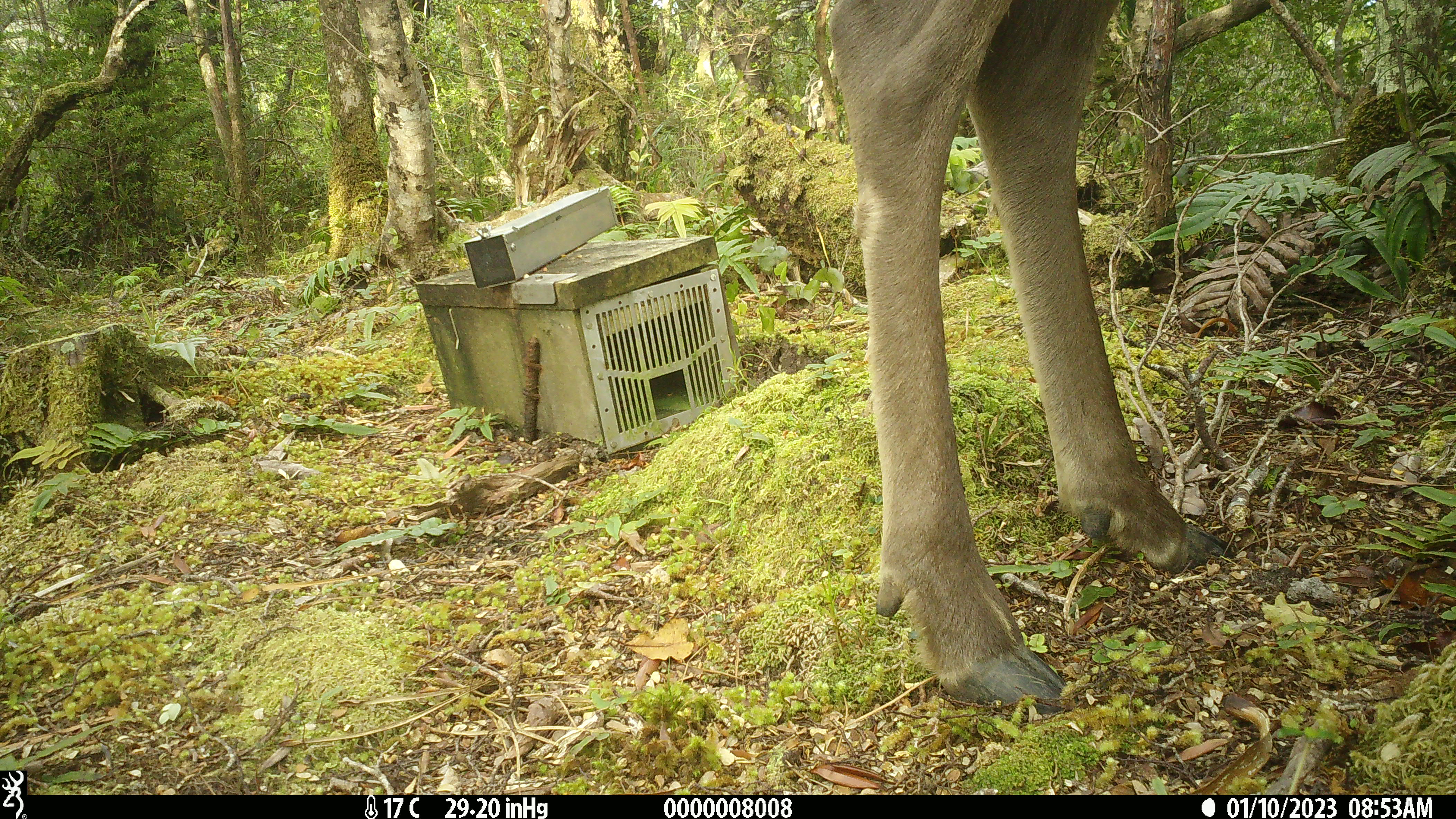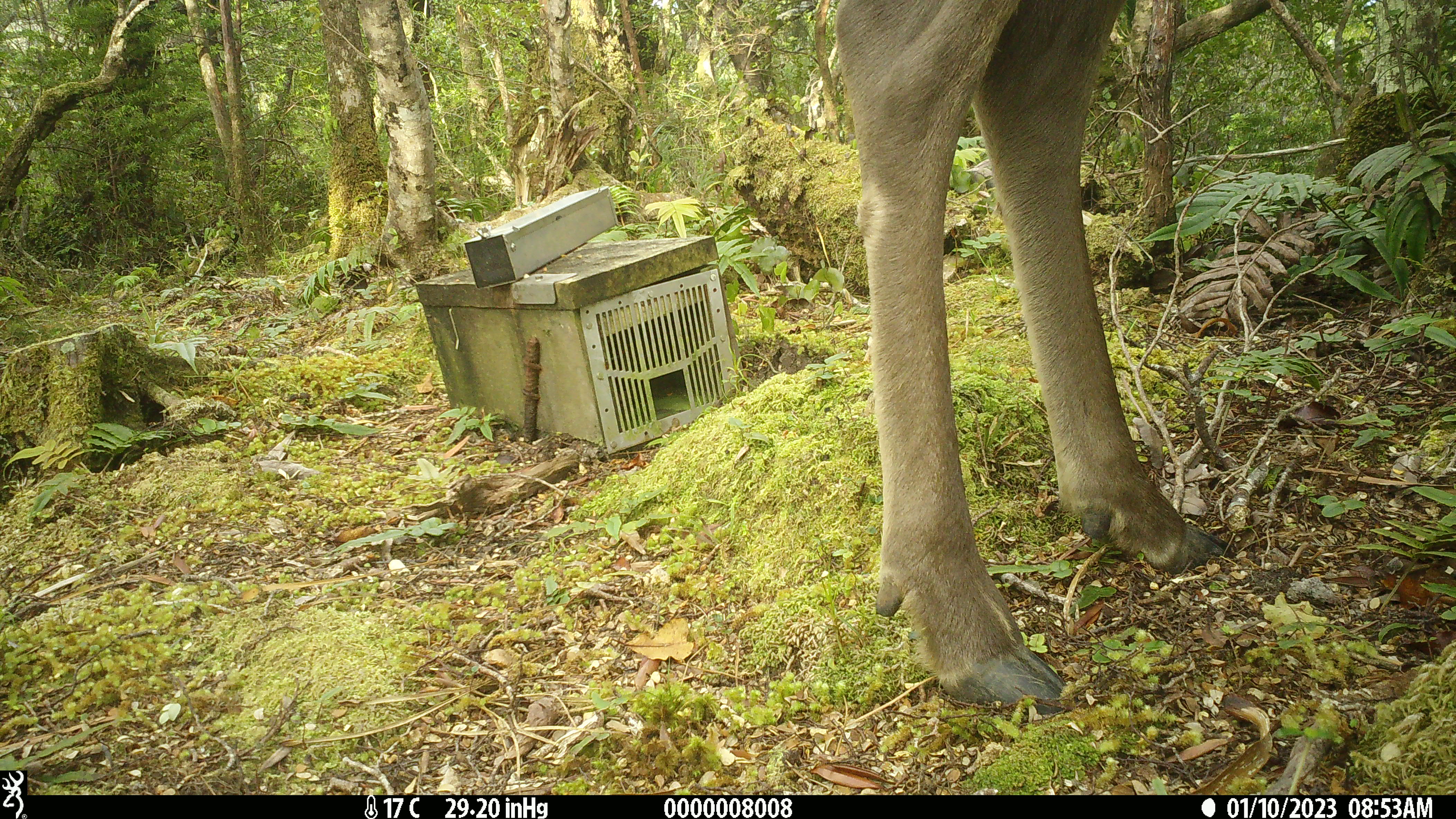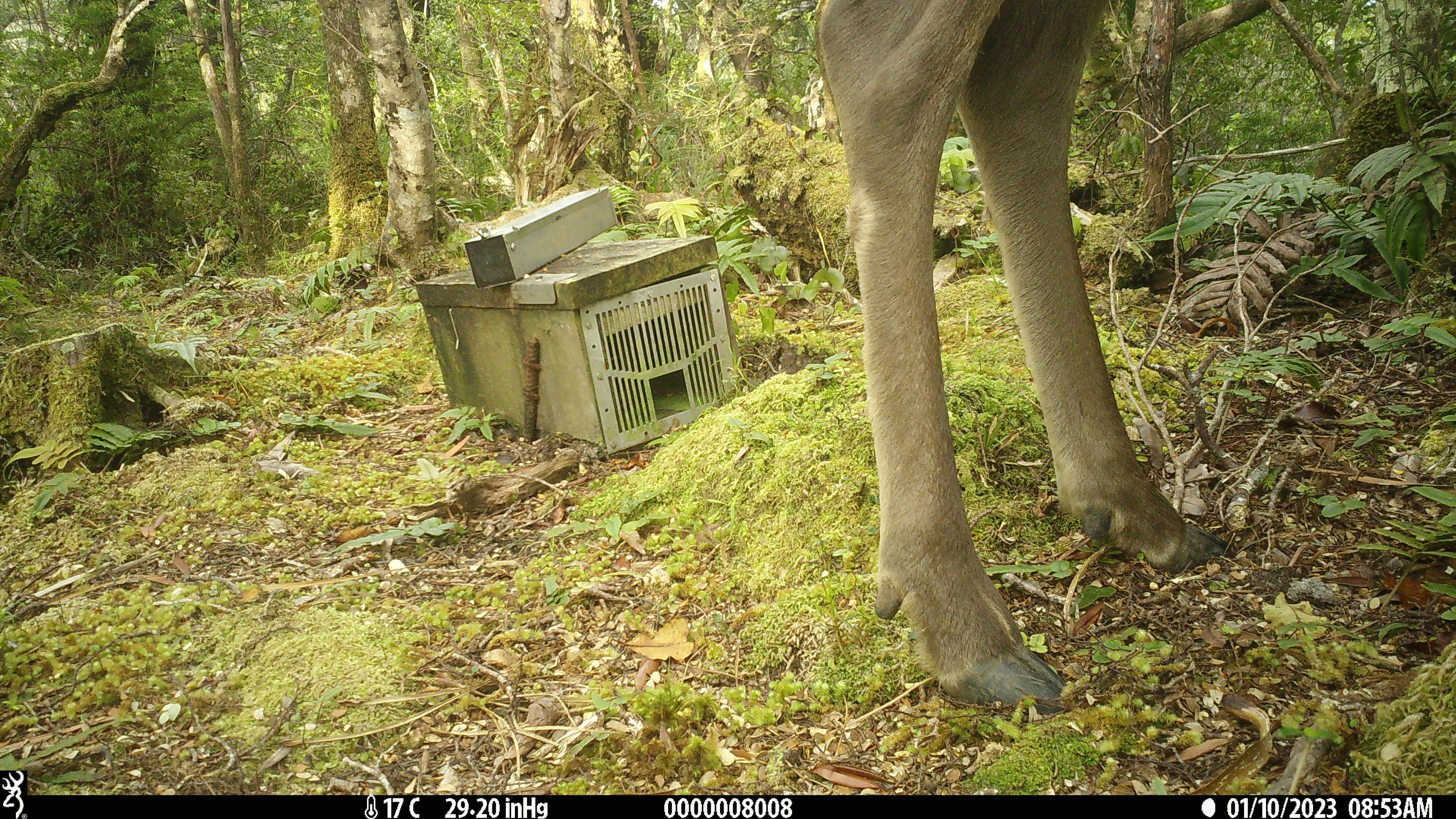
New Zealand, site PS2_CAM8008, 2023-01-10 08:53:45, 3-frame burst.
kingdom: Animalia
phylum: Chordata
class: Mammalia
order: Artiodactyla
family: Cervidae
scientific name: Cervidae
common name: deer